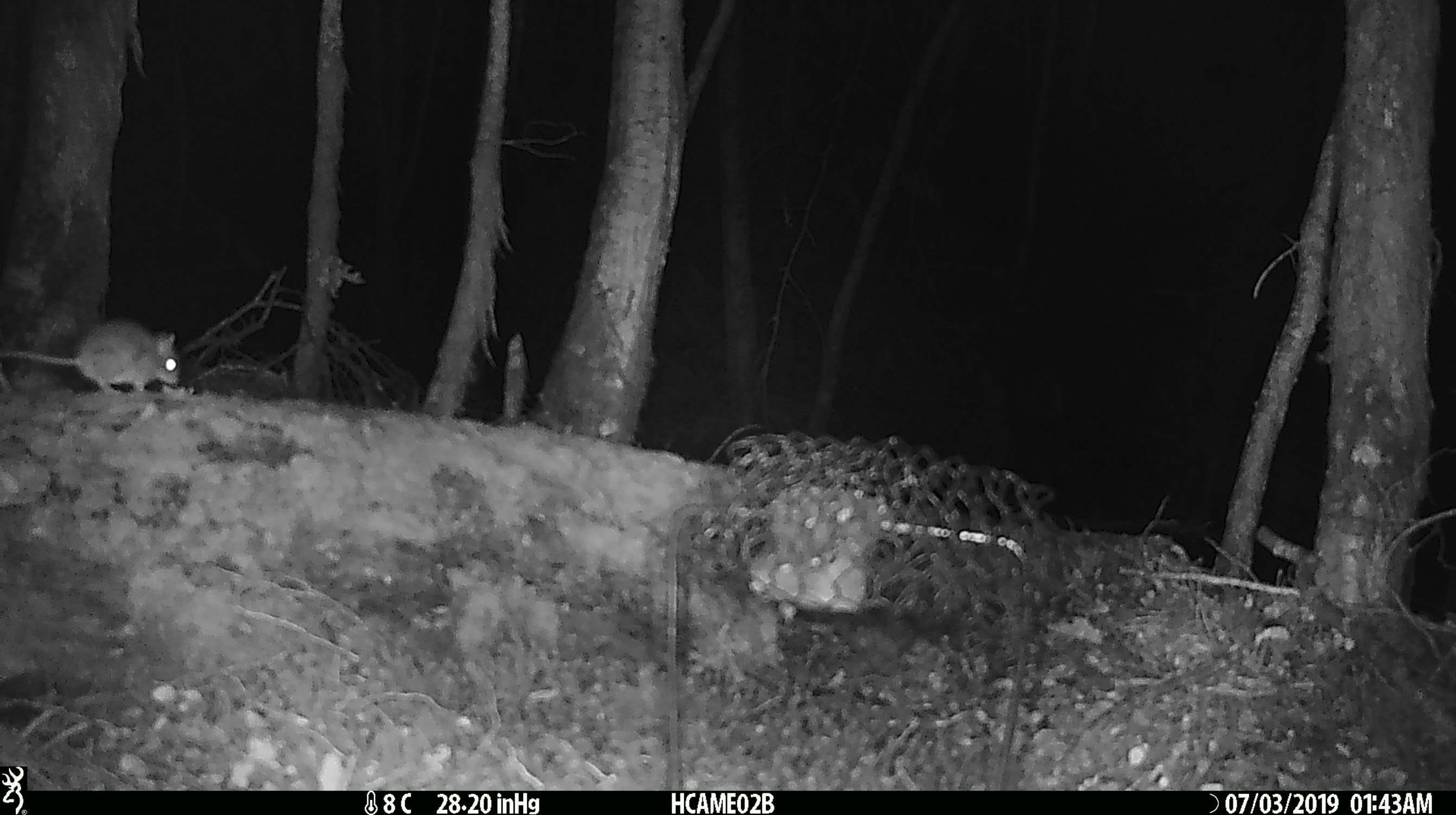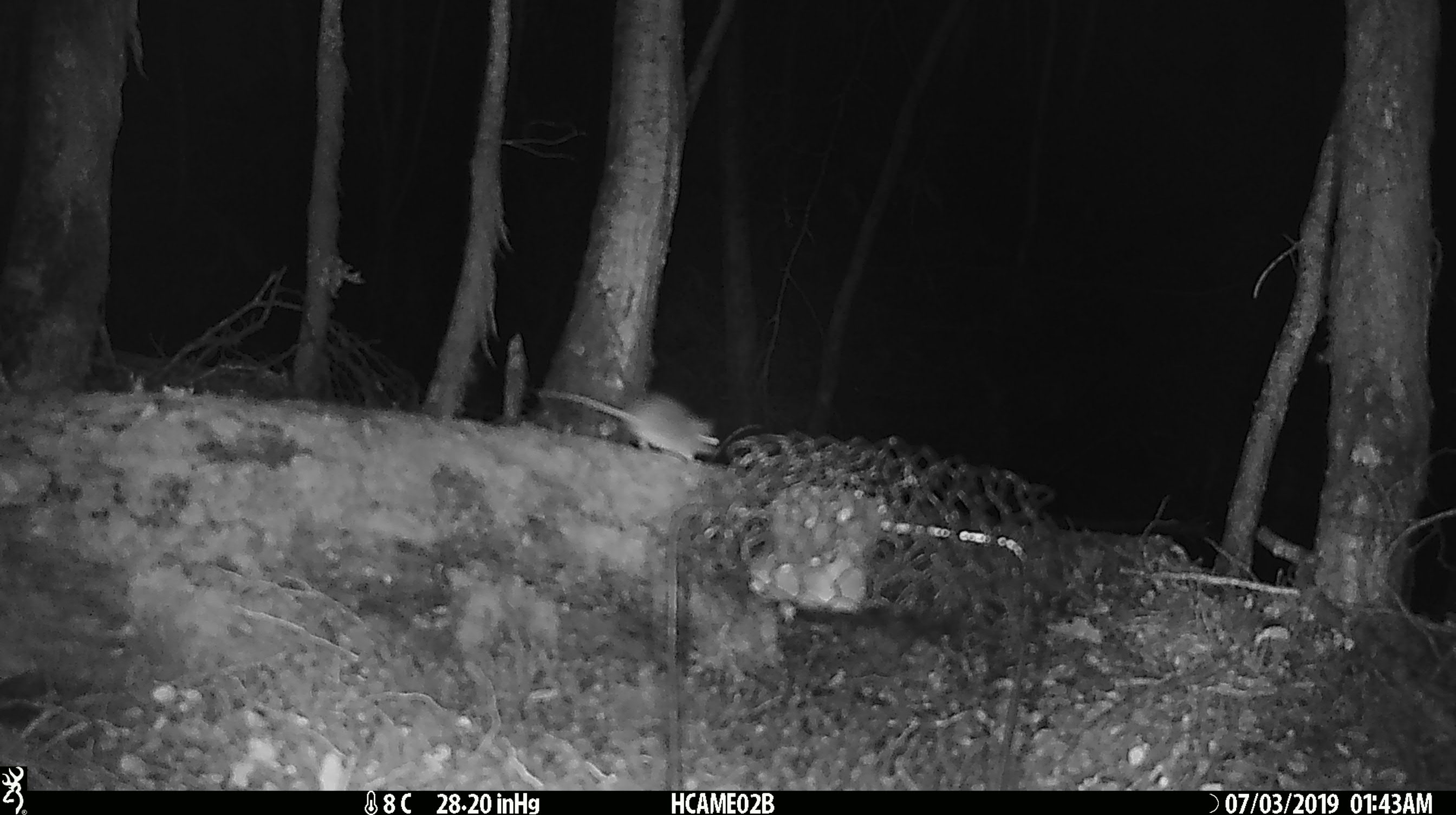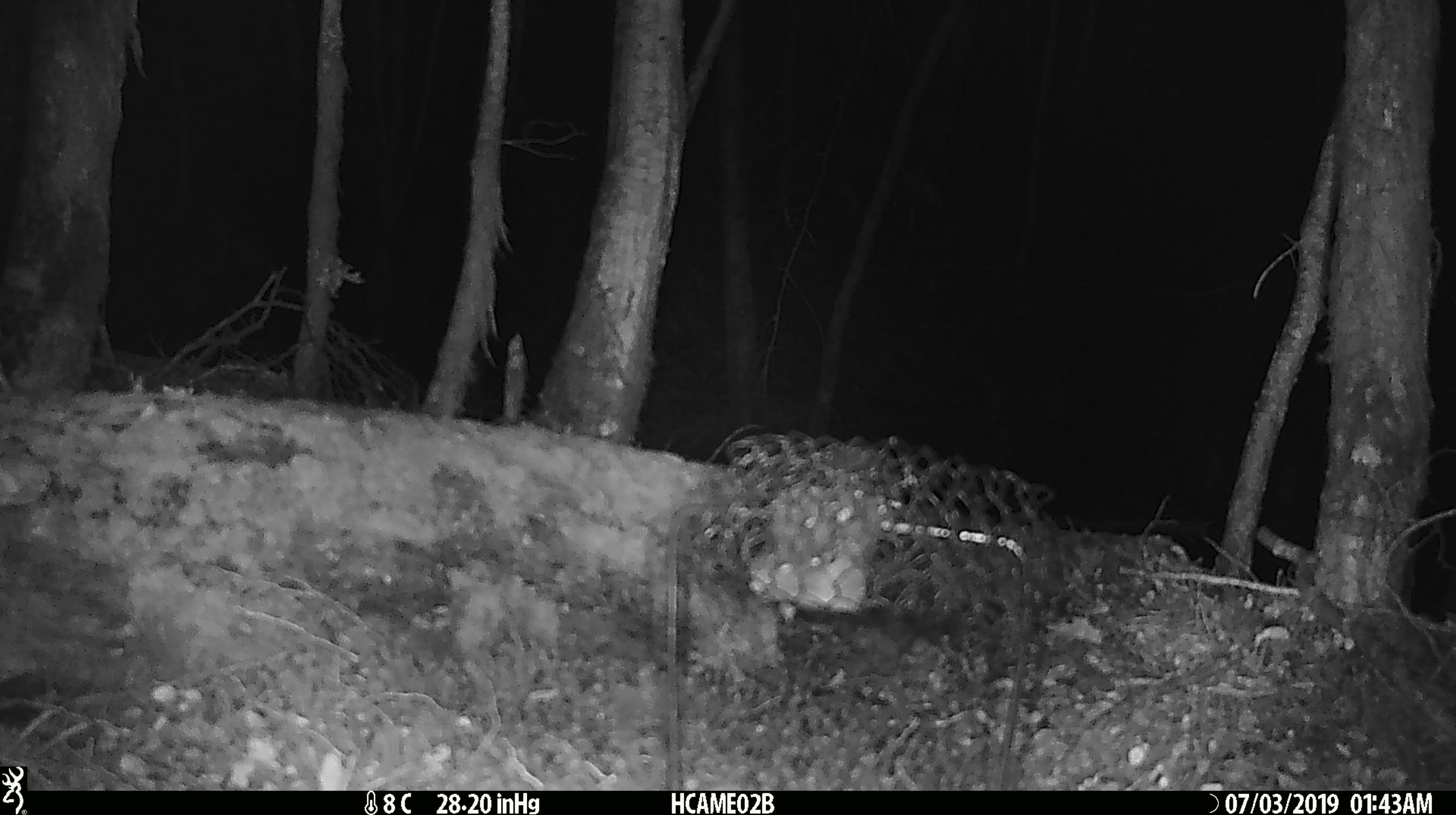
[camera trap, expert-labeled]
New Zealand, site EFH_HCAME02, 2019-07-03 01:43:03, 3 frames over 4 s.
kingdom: Animalia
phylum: Chordata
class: Mammalia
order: Rodentia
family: Muridae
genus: Mus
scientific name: Mus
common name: mouse